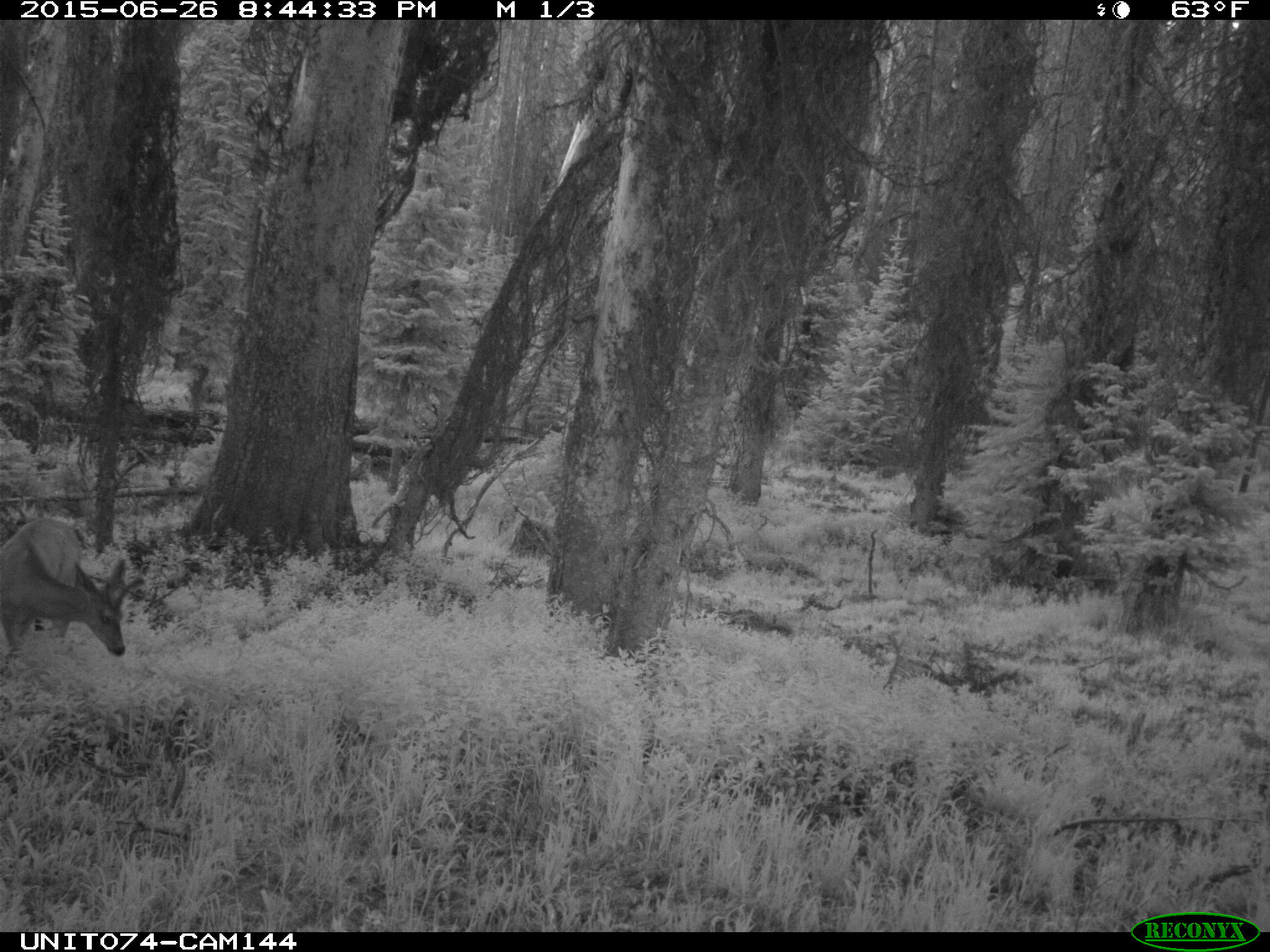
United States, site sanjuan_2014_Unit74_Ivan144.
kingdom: Animalia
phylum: Chordata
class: Mammalia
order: Artiodactyla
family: Cervidae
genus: Odocoileus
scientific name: Odocoileus hemionus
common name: mule deer